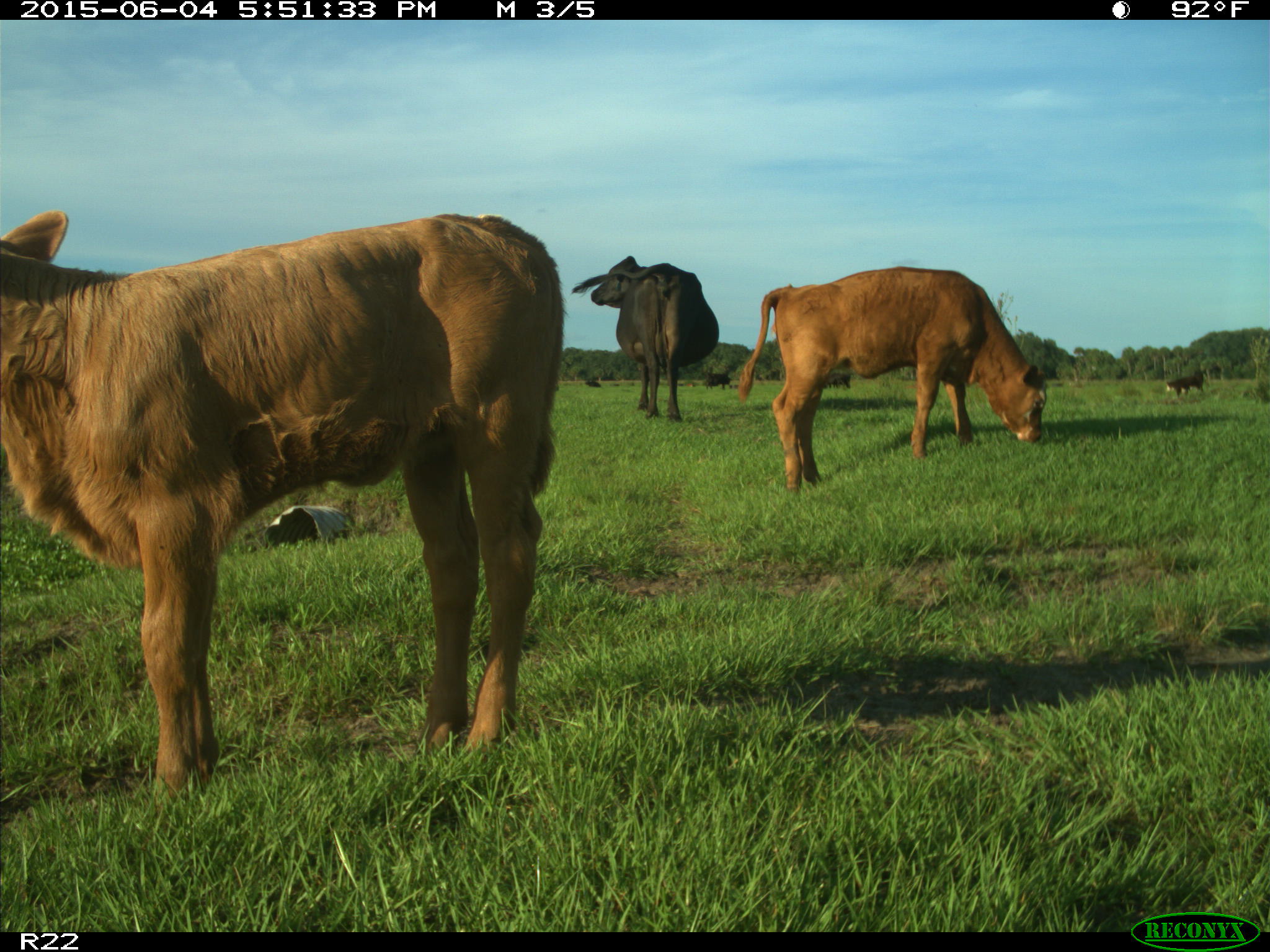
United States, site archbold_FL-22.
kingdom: Animalia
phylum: Chordata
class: Mammalia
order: Artiodactyla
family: Bovidae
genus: Bos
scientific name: Bos taurus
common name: domestic cow